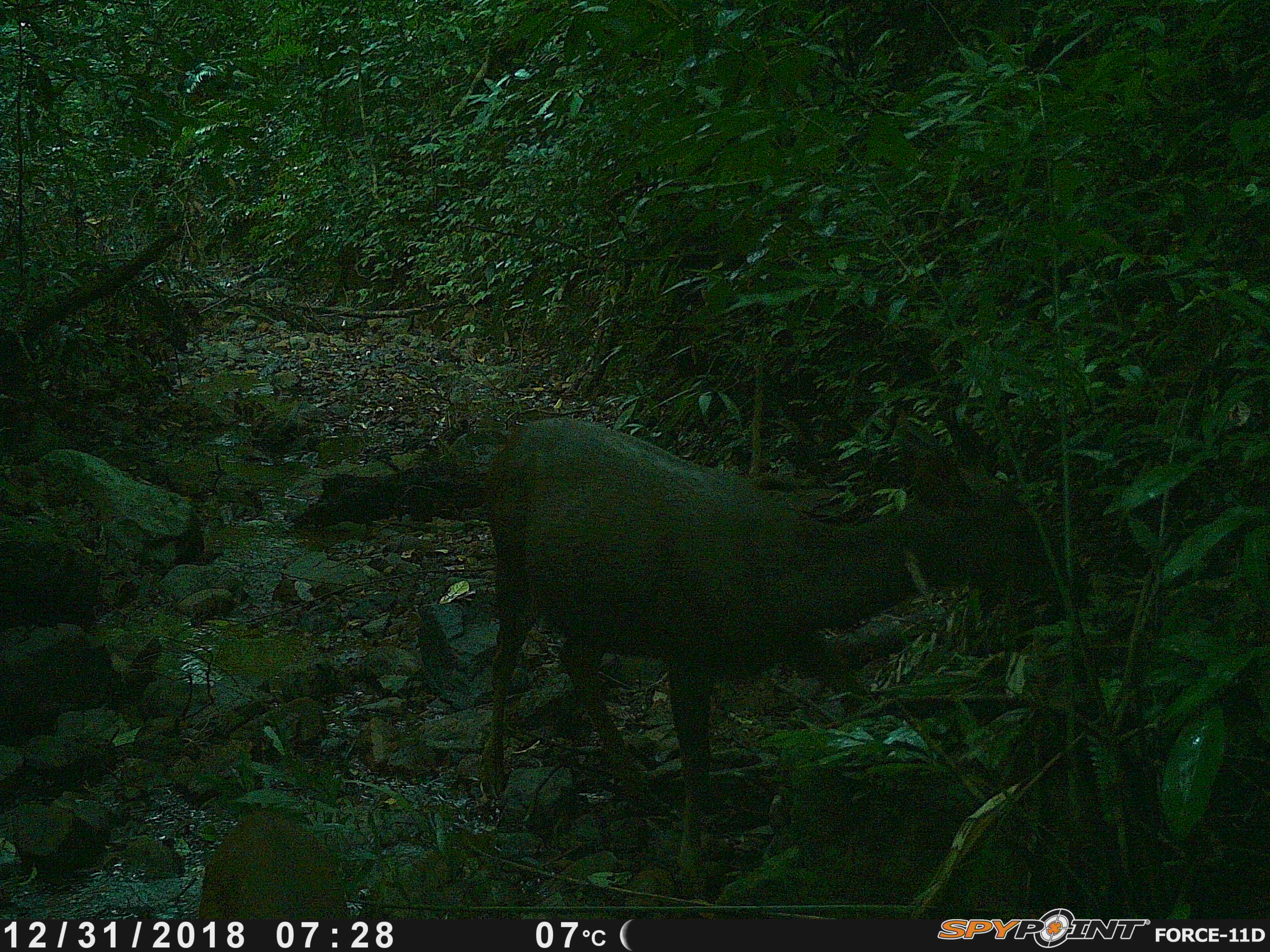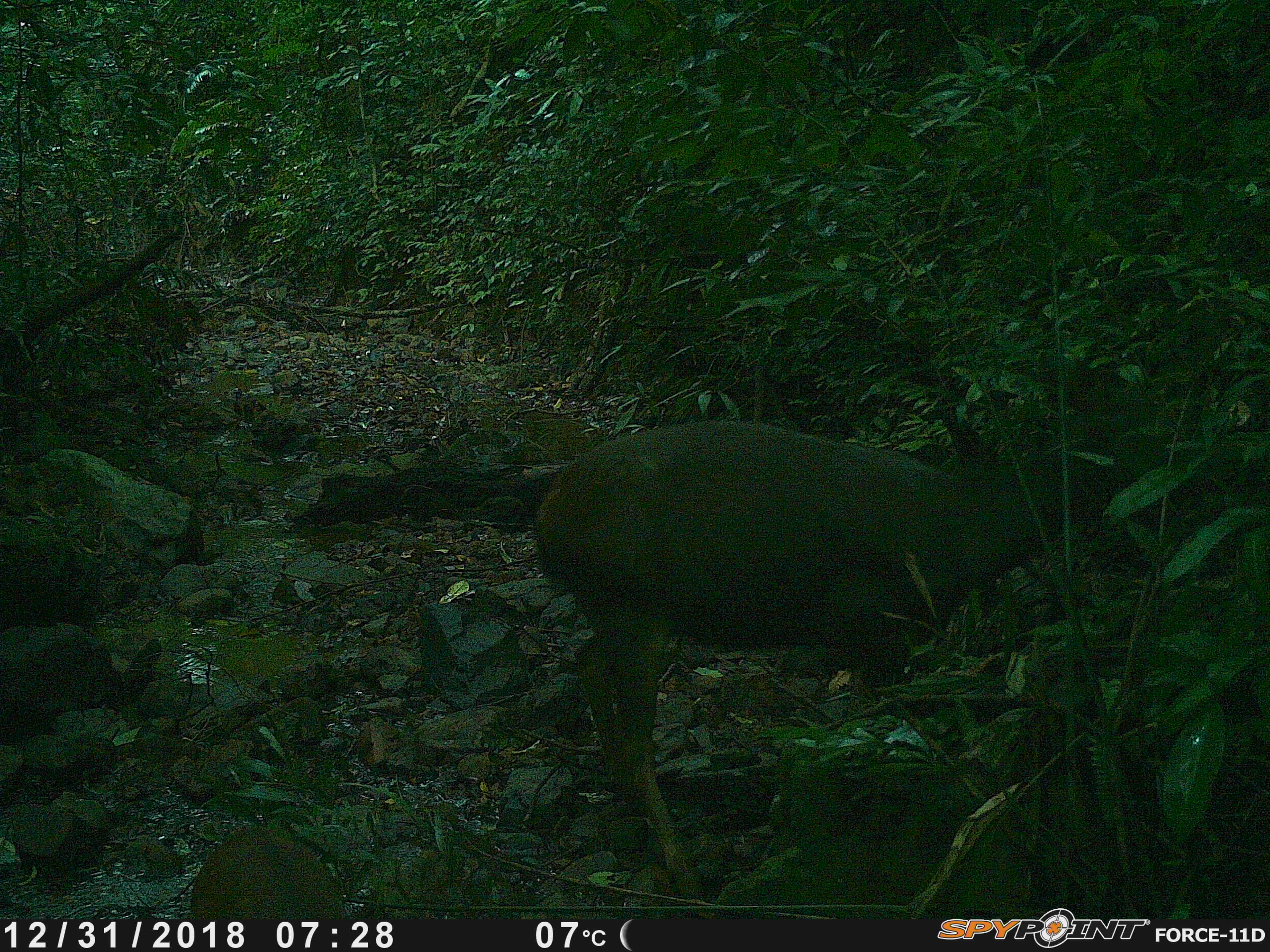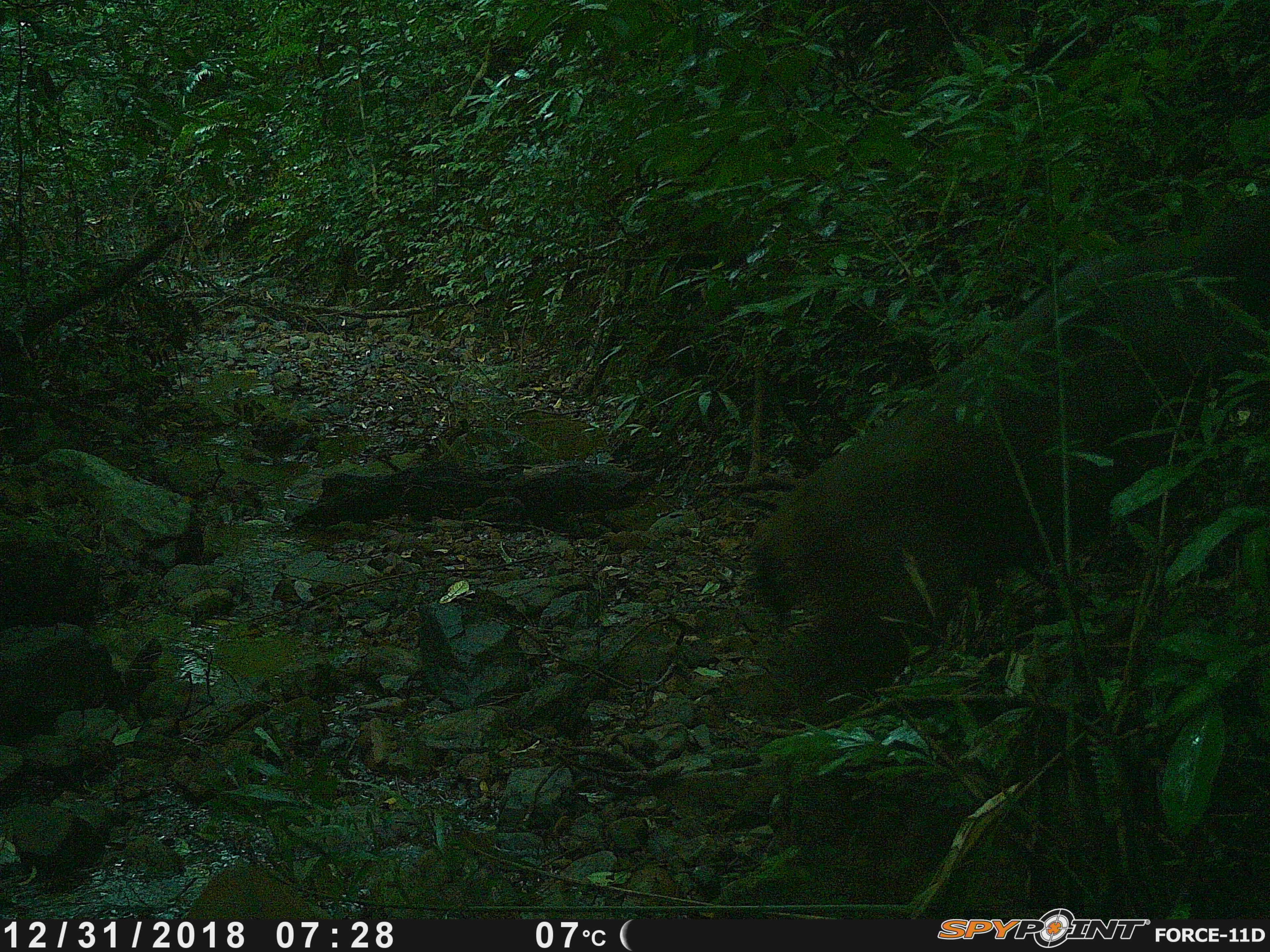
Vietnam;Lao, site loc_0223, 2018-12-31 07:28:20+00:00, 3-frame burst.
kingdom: Animalia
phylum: Chordata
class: Mammalia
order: Artiodactyla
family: Cervidae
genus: Rusa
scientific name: Rusa unicolor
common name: sambar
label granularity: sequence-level